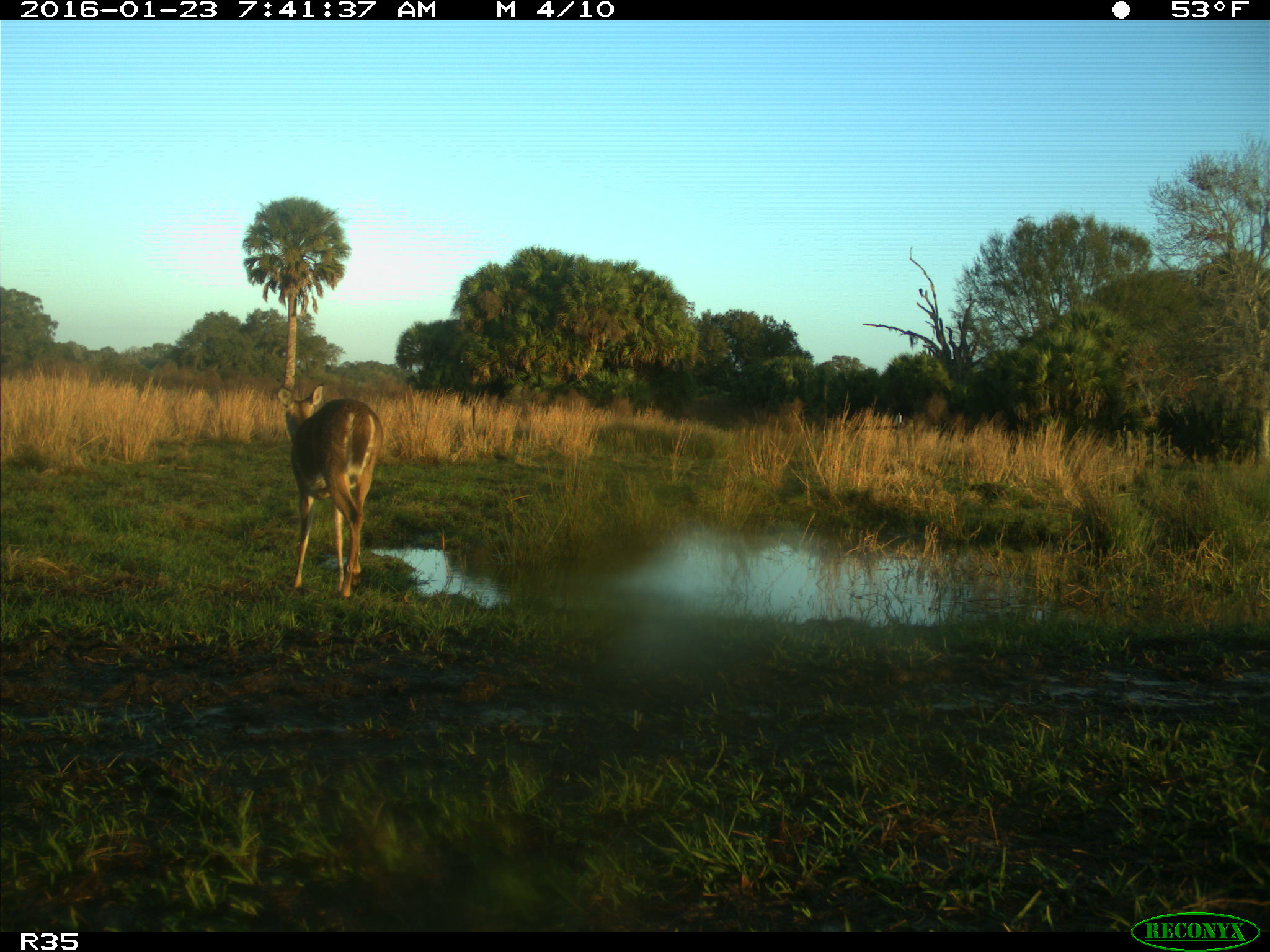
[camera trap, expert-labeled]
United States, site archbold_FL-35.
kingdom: Animalia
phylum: Chordata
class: Mammalia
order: Artiodactyla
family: Cervidae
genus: Odocoileus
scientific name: Odocoileus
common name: deer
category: unidentified deer